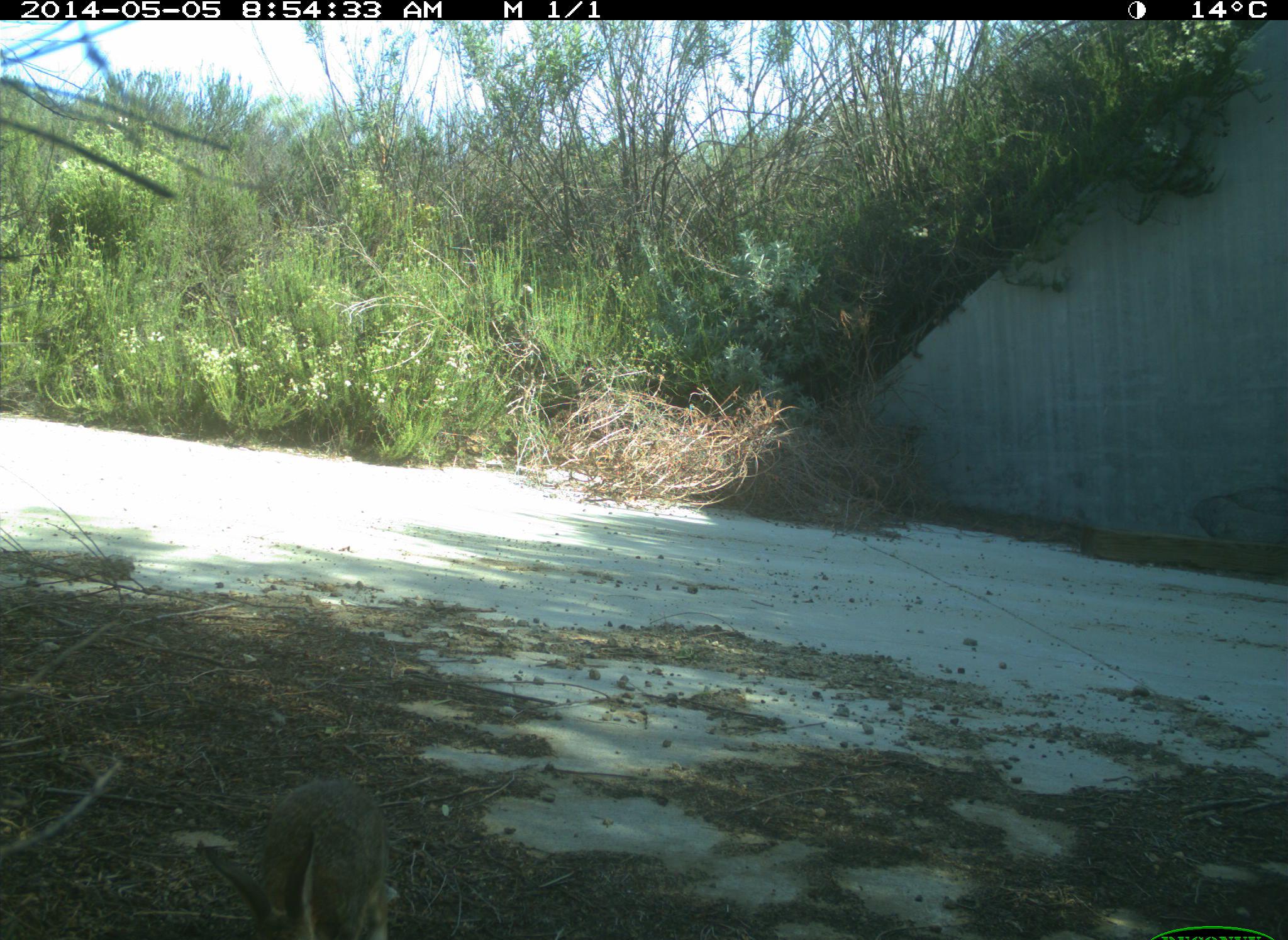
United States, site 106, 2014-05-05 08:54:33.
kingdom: Animalia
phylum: Chordata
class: Mammalia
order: Lagomorpha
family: Leporidae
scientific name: Leporidae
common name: rabbits and hares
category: rabbit